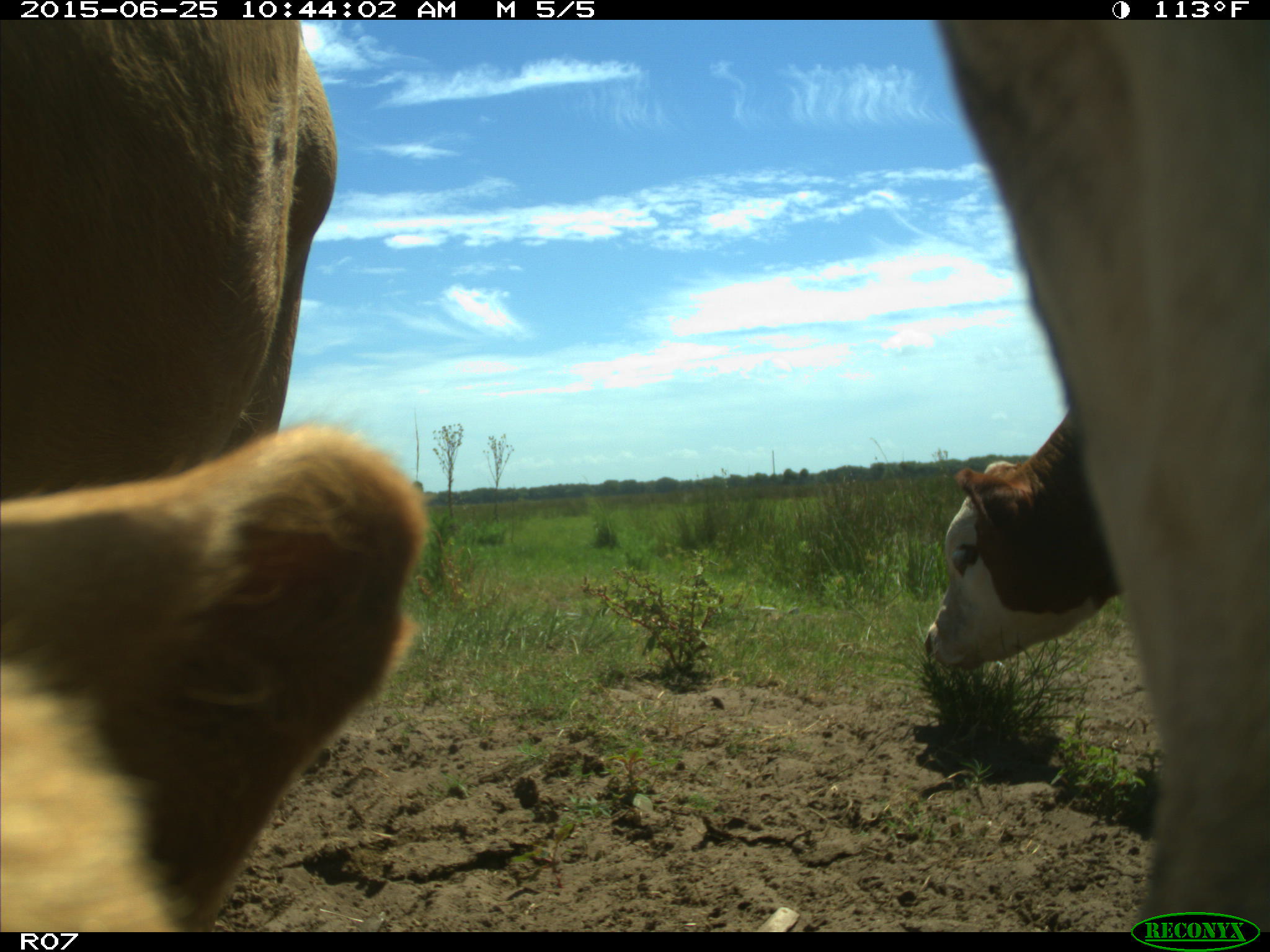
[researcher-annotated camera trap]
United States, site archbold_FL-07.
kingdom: Animalia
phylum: Chordata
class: Mammalia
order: Artiodactyla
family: Bovidae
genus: Bos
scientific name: Bos taurus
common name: domestic cow